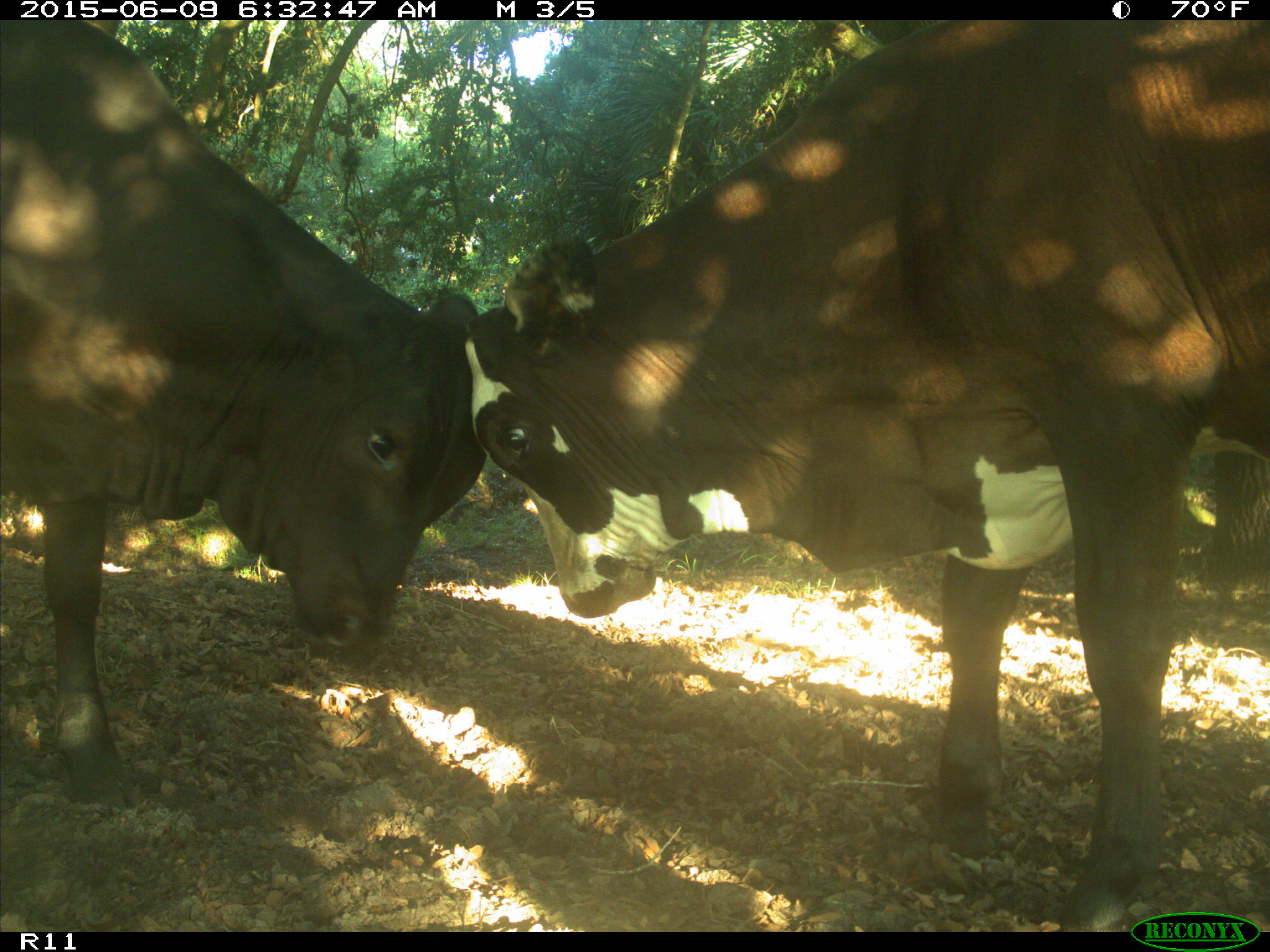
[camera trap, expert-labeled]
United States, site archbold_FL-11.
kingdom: Animalia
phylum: Chordata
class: Mammalia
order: Artiodactyla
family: Bovidae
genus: Bos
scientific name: Bos taurus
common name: domestic cow